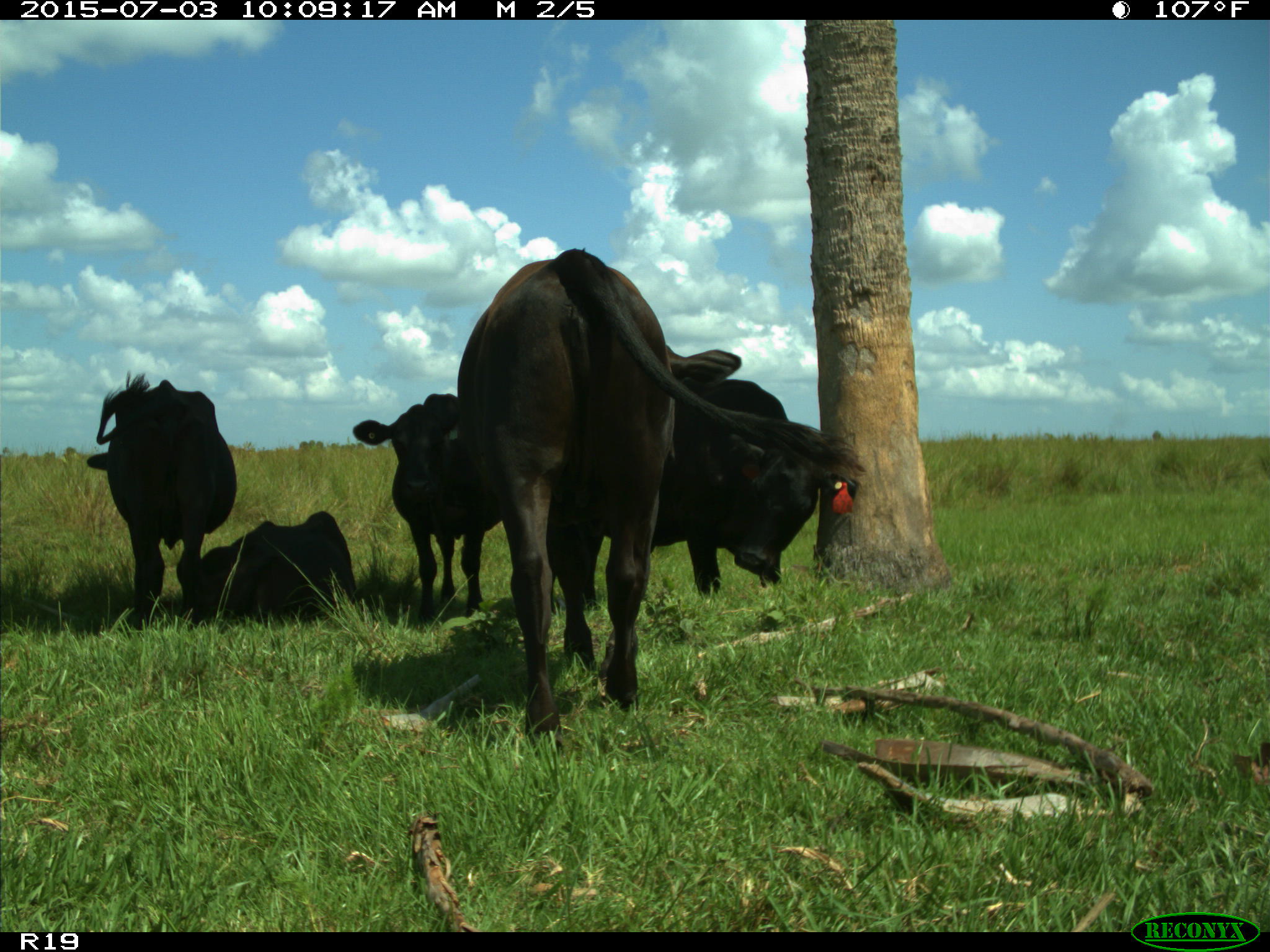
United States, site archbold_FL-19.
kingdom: Animalia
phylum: Chordata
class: Mammalia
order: Artiodactyla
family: Bovidae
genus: Bos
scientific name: Bos taurus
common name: domestic cow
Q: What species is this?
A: Bos taurus (domestic cow).